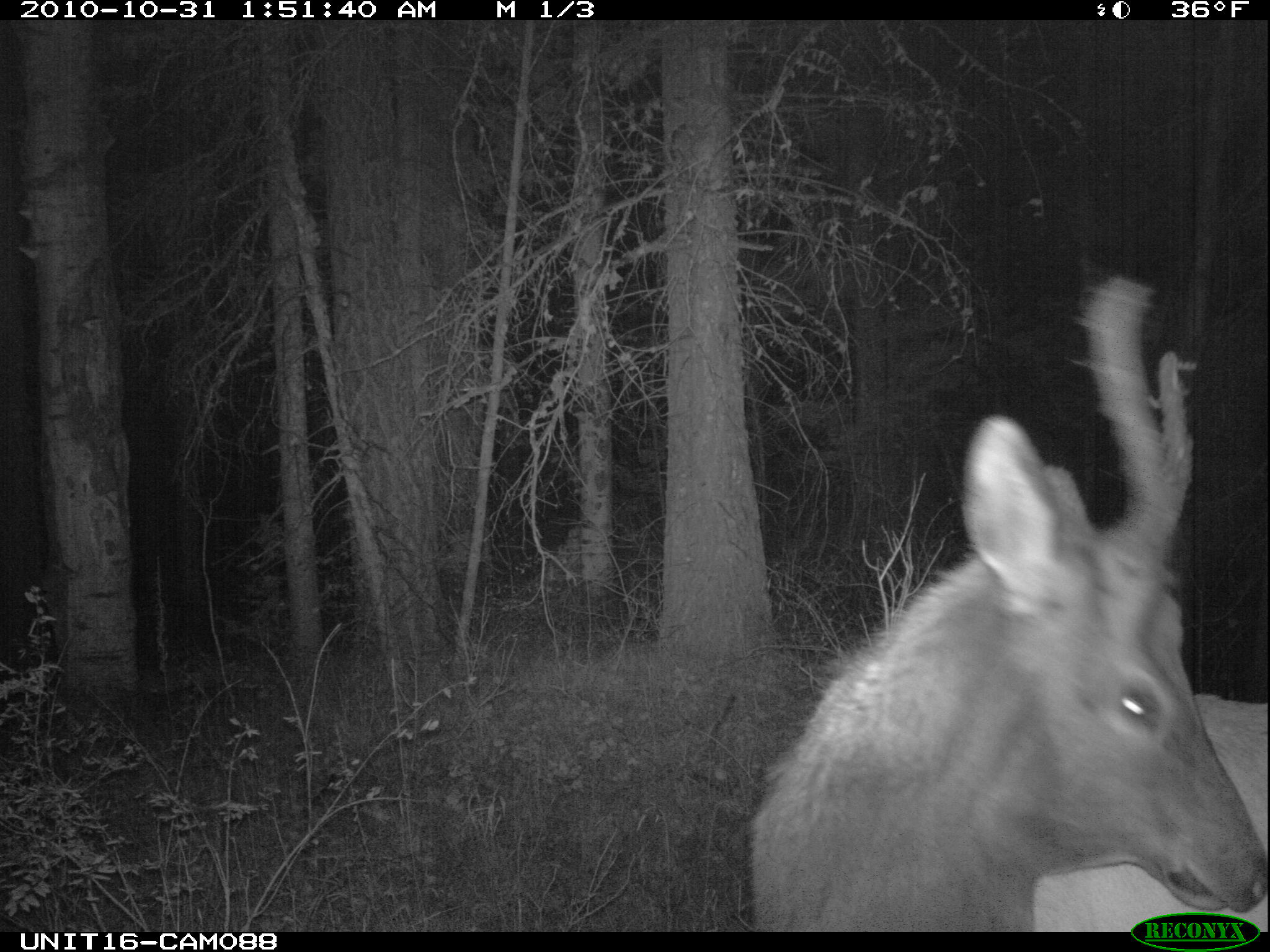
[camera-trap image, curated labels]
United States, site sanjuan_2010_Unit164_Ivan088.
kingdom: Animalia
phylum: Chordata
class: Mammalia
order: Artiodactyla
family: Cervidae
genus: Cervus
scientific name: Cervus elaphus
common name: red deer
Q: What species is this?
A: Cervus elaphus (red deer).